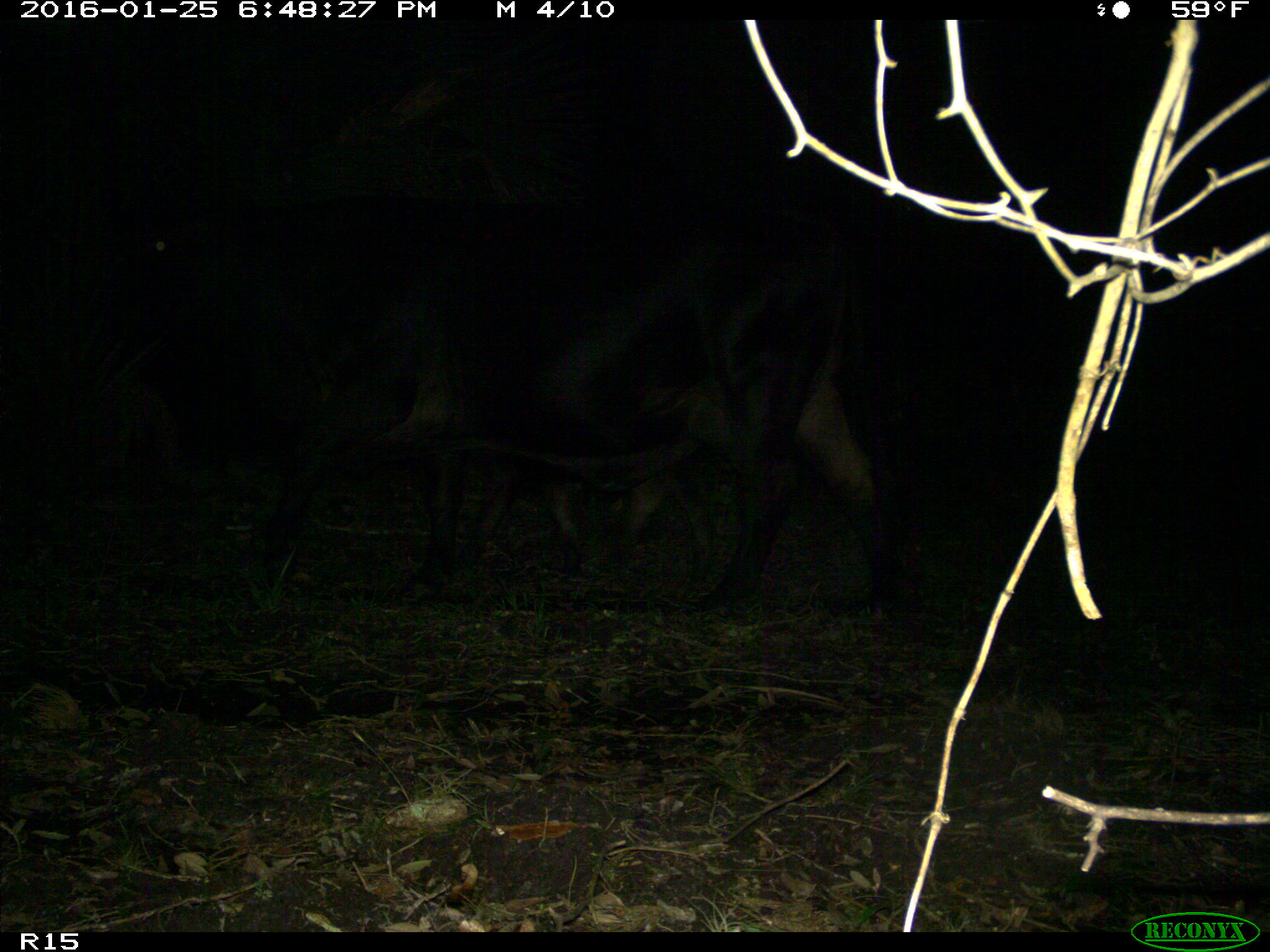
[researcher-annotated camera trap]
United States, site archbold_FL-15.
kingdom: Animalia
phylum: Chordata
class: Mammalia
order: Artiodactyla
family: Bovidae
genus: Bos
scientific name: Bos taurus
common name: domestic cow